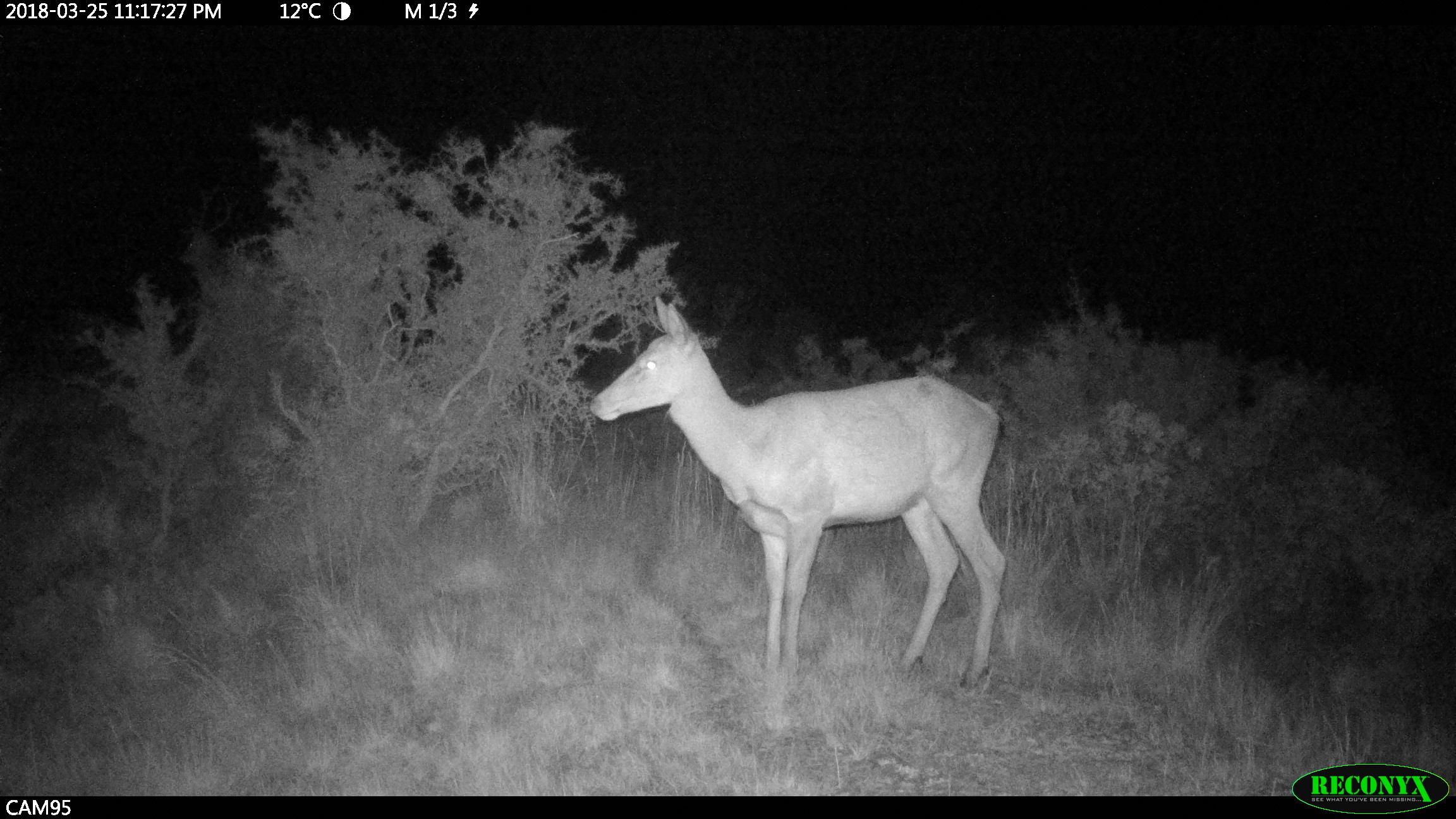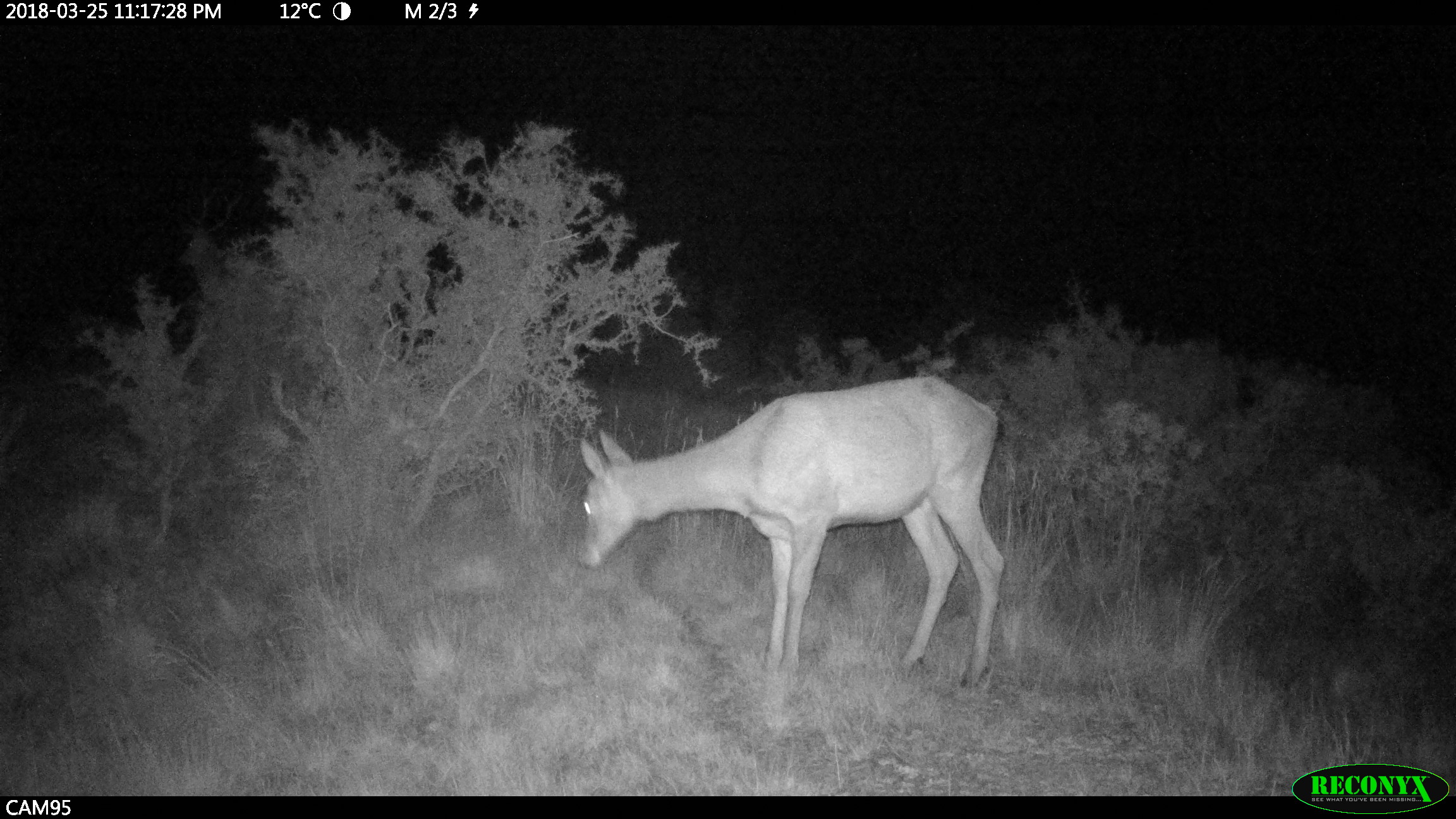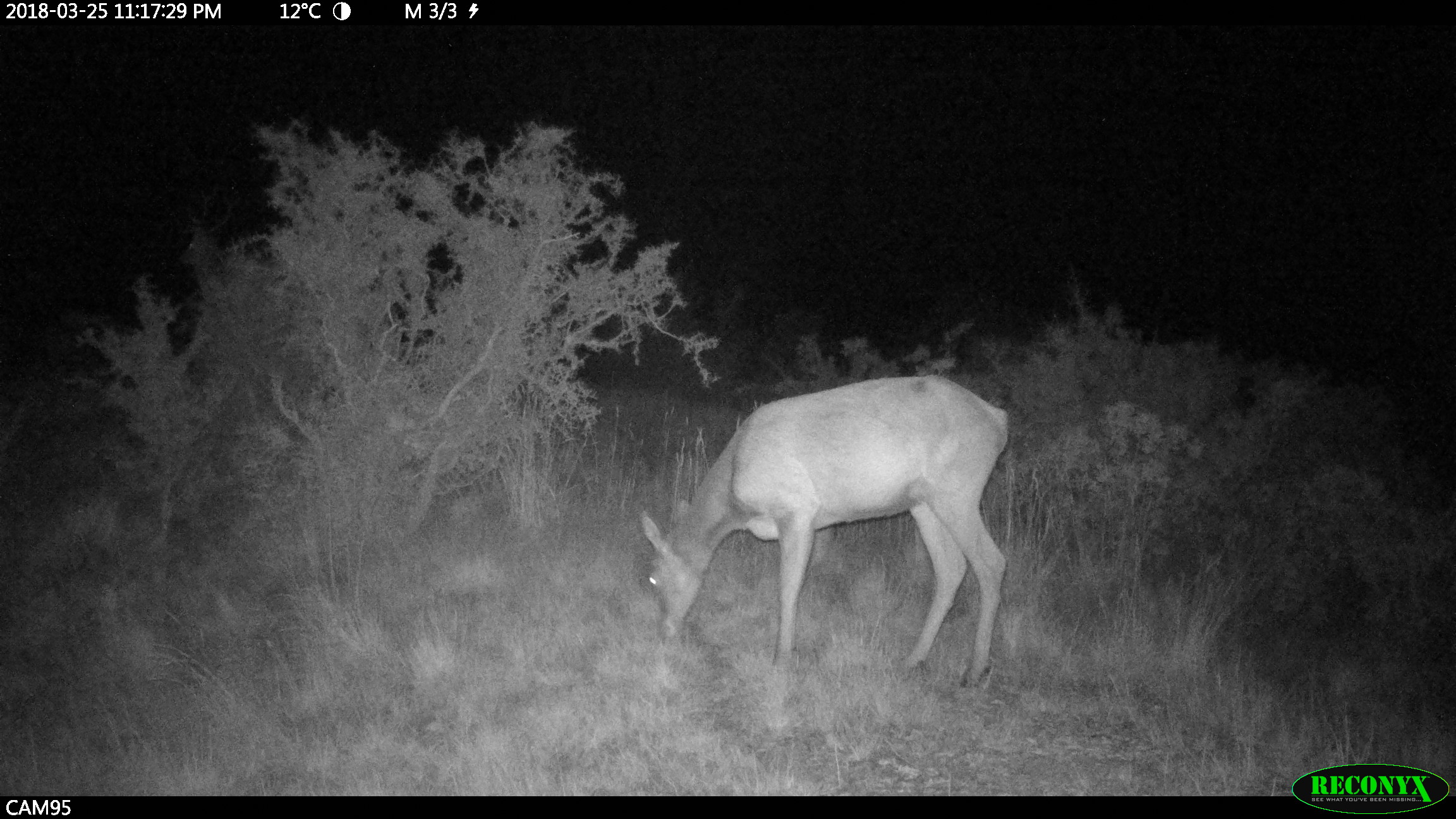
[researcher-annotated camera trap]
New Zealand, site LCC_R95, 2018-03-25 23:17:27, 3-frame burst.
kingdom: Animalia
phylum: Chordata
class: Mammalia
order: Artiodactyla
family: Cervidae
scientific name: Cervidae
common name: deer